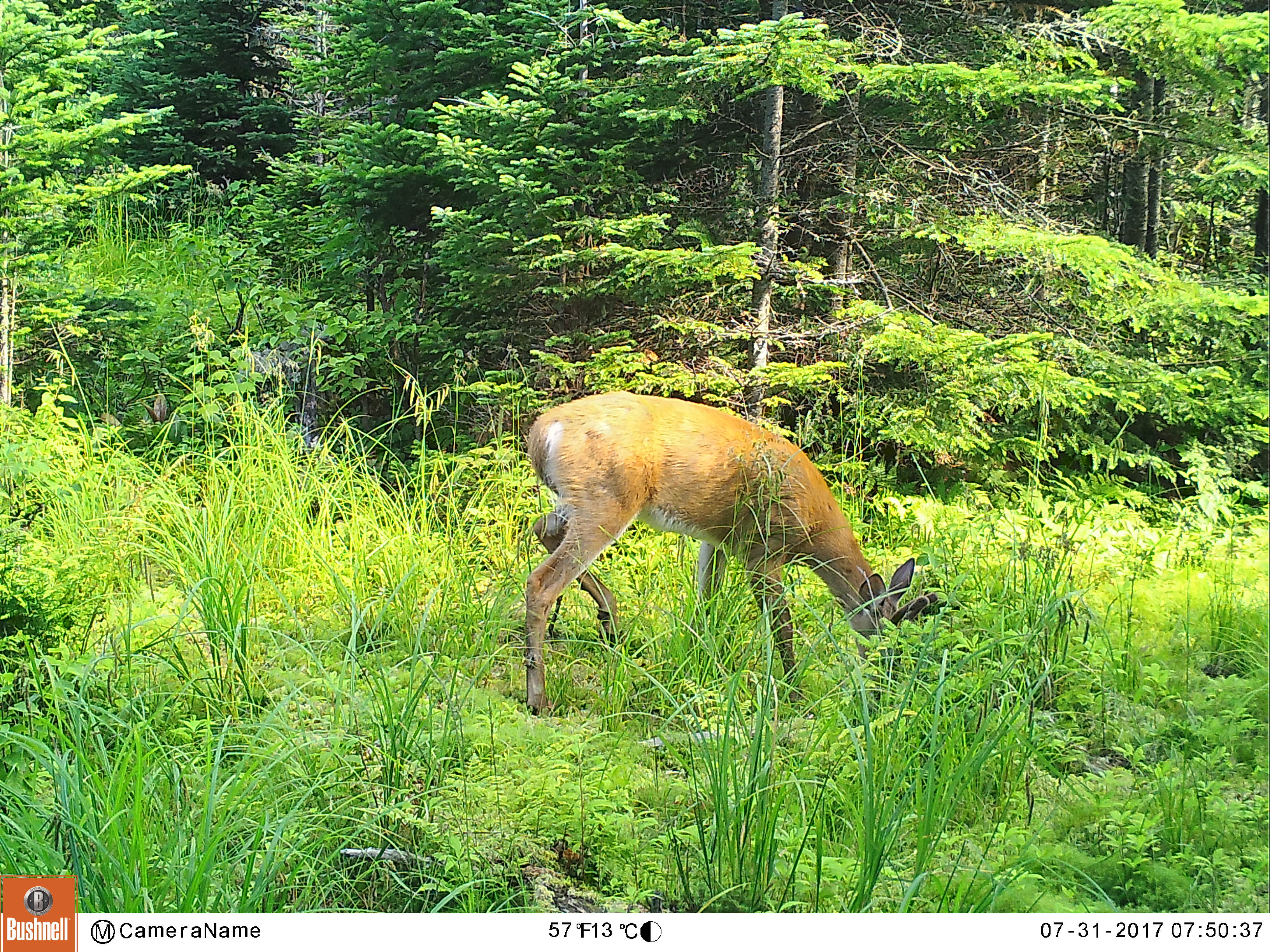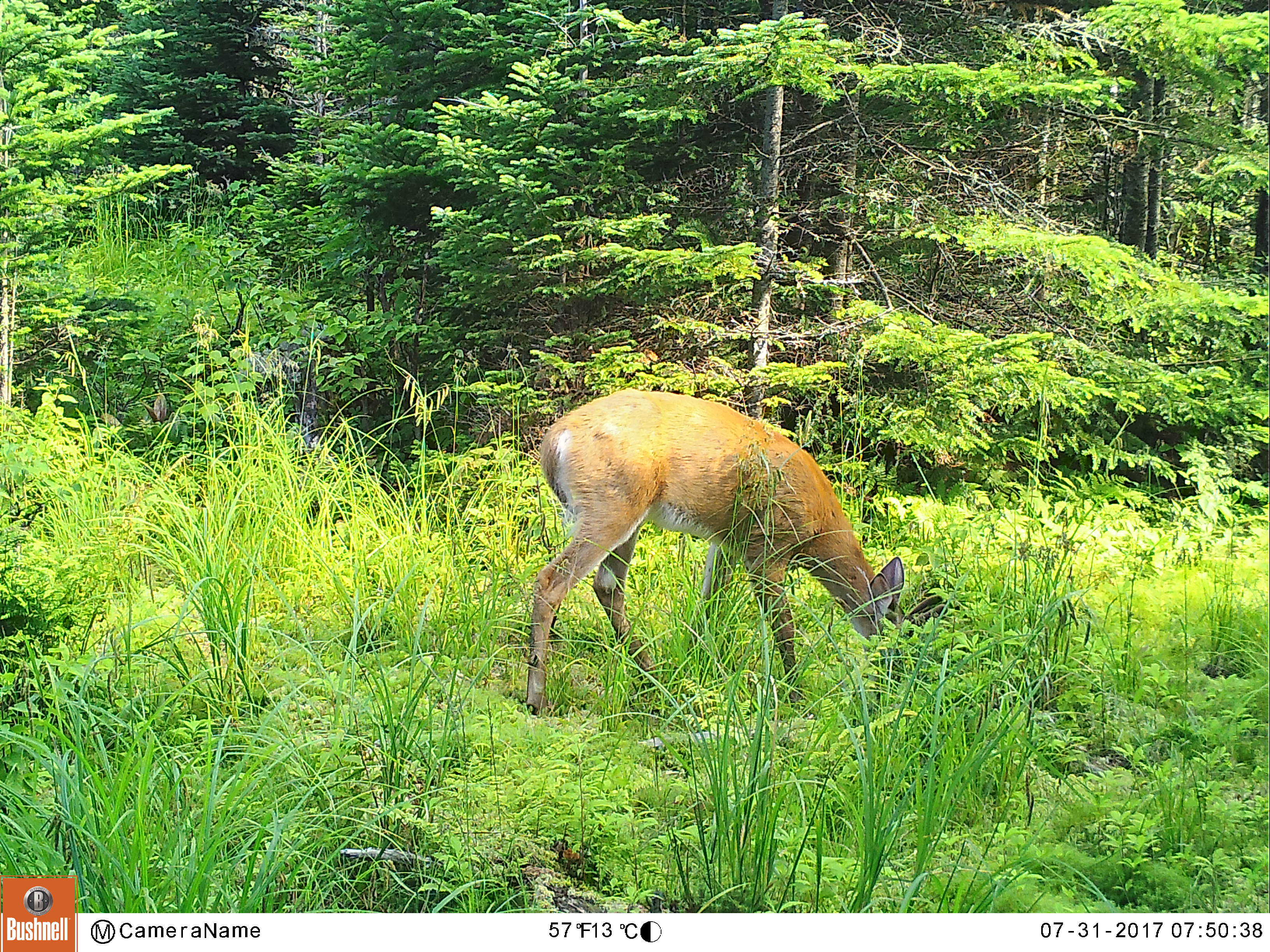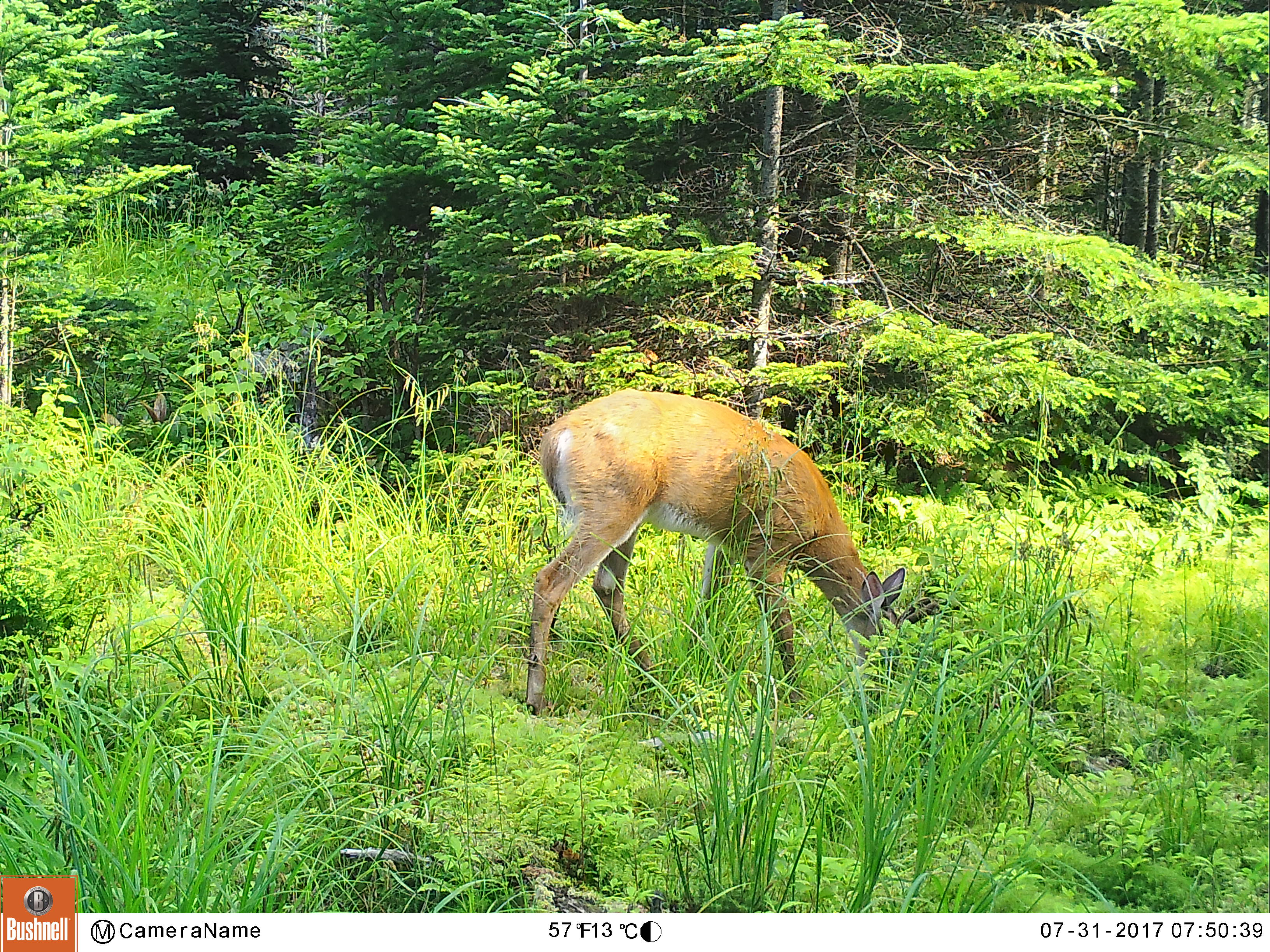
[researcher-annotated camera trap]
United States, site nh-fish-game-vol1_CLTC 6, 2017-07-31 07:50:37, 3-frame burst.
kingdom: Animalia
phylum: Chordata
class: Mammalia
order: Artiodactyla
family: Cervidae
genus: Odocoileus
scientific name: Odocoileus virginianus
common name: white-tailed deer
White-tailed deer (Odocoileus virginianus).